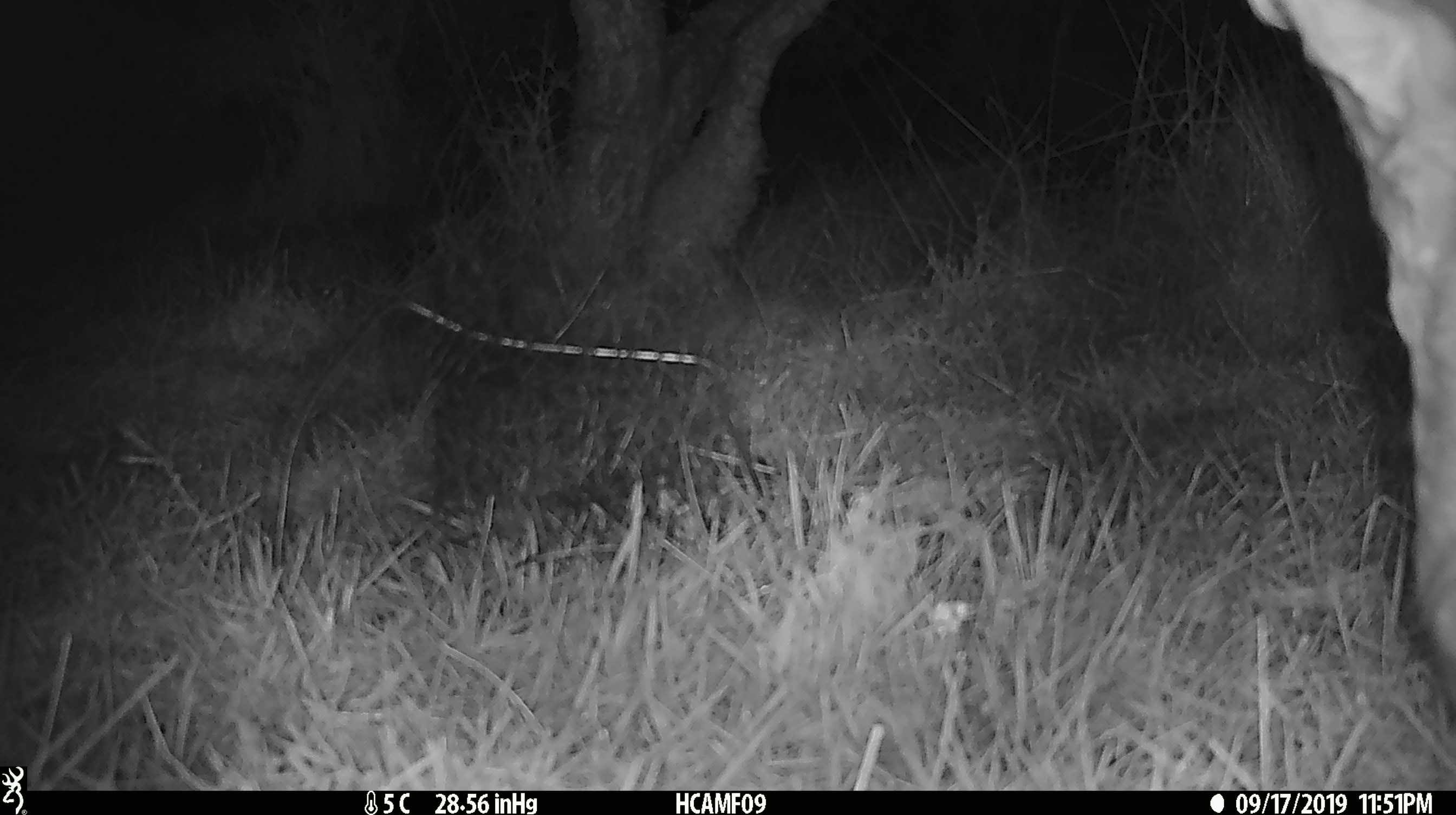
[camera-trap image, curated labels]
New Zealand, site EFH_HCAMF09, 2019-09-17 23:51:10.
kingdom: Animalia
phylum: Chordata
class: Mammalia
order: Artiodactyla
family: Bovidae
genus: Bos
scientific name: Bos taurus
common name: domestic cow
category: cow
Cow (domestic cow) (Bos taurus).